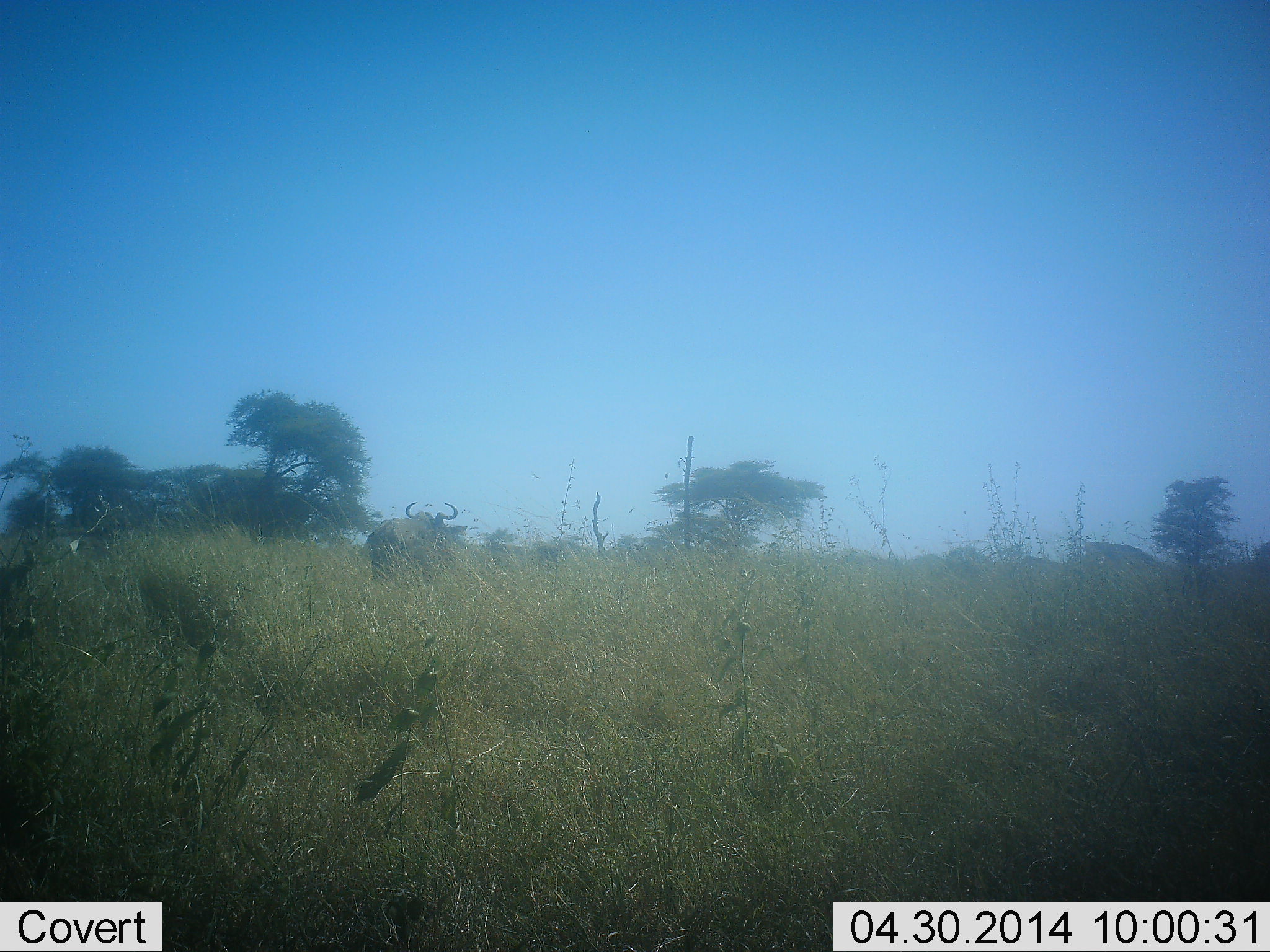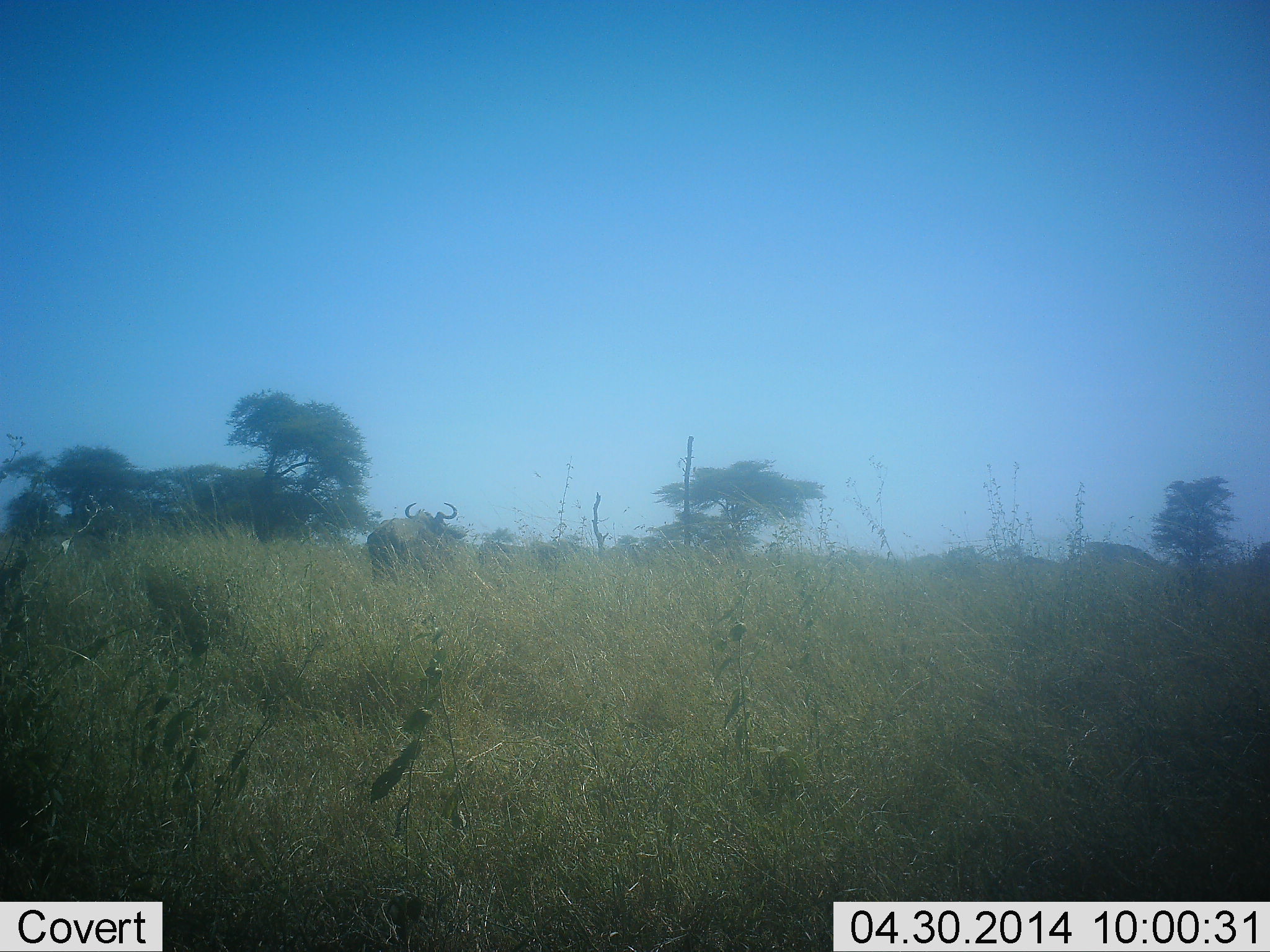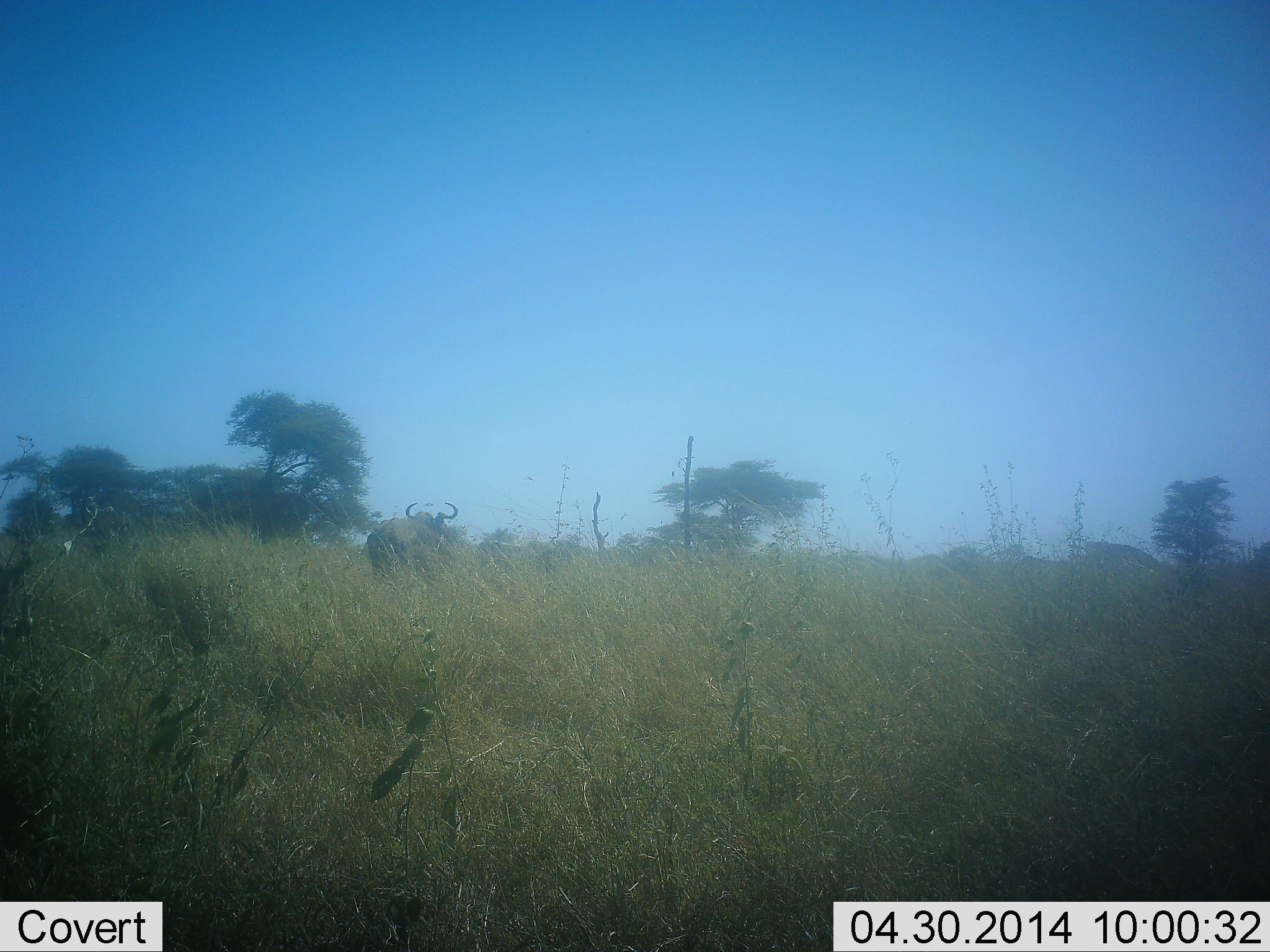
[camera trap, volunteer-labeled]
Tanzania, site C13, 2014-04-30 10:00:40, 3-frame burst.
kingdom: Animalia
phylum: Chordata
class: Mammalia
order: Artiodactyla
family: Bovidae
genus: Connochaetes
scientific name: Connochaetes taurinus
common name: blue wildebeest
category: wildebeest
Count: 1.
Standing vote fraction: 90%.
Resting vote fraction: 0%.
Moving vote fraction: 0%.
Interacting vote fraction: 0%.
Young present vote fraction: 0%.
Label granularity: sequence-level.